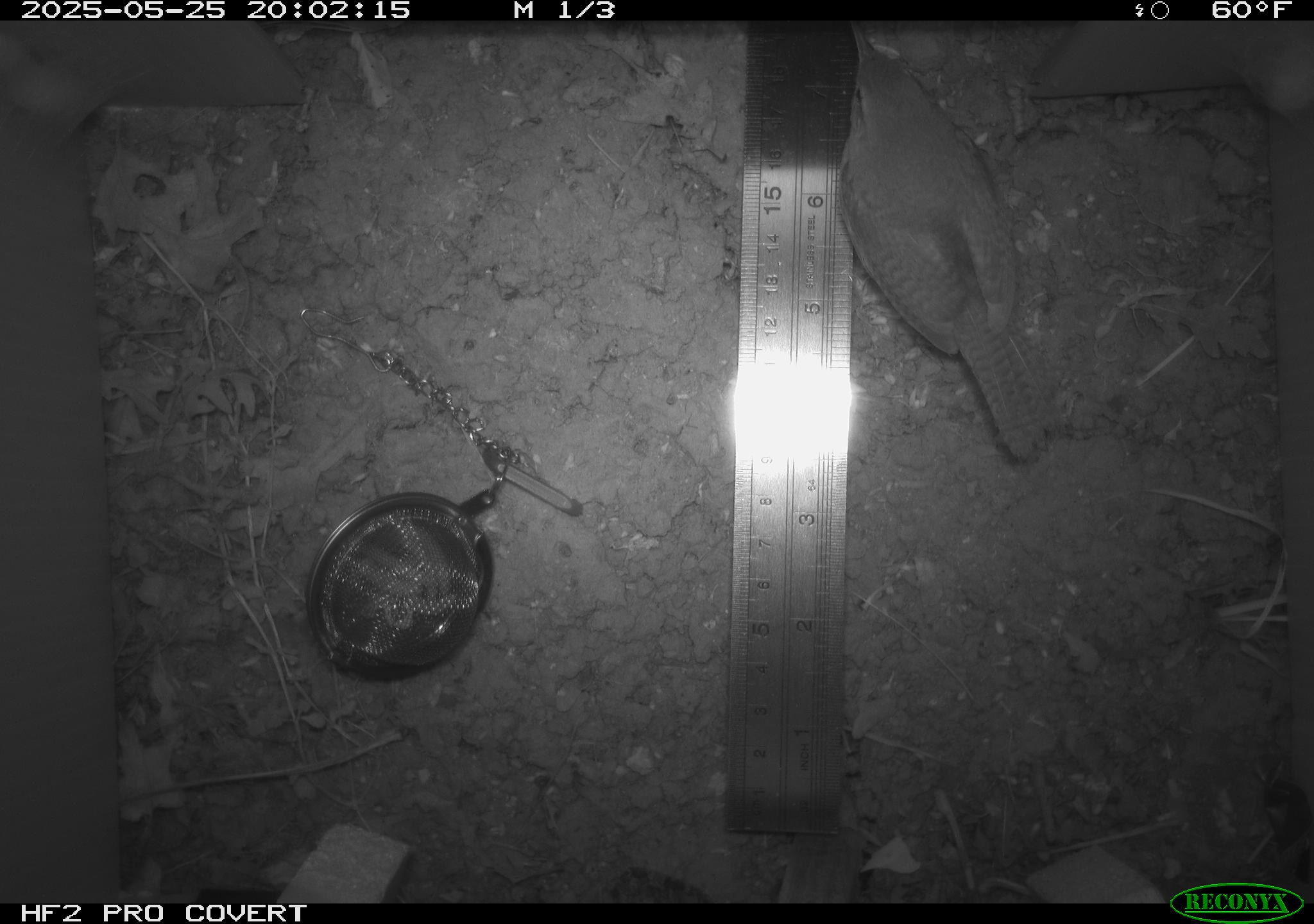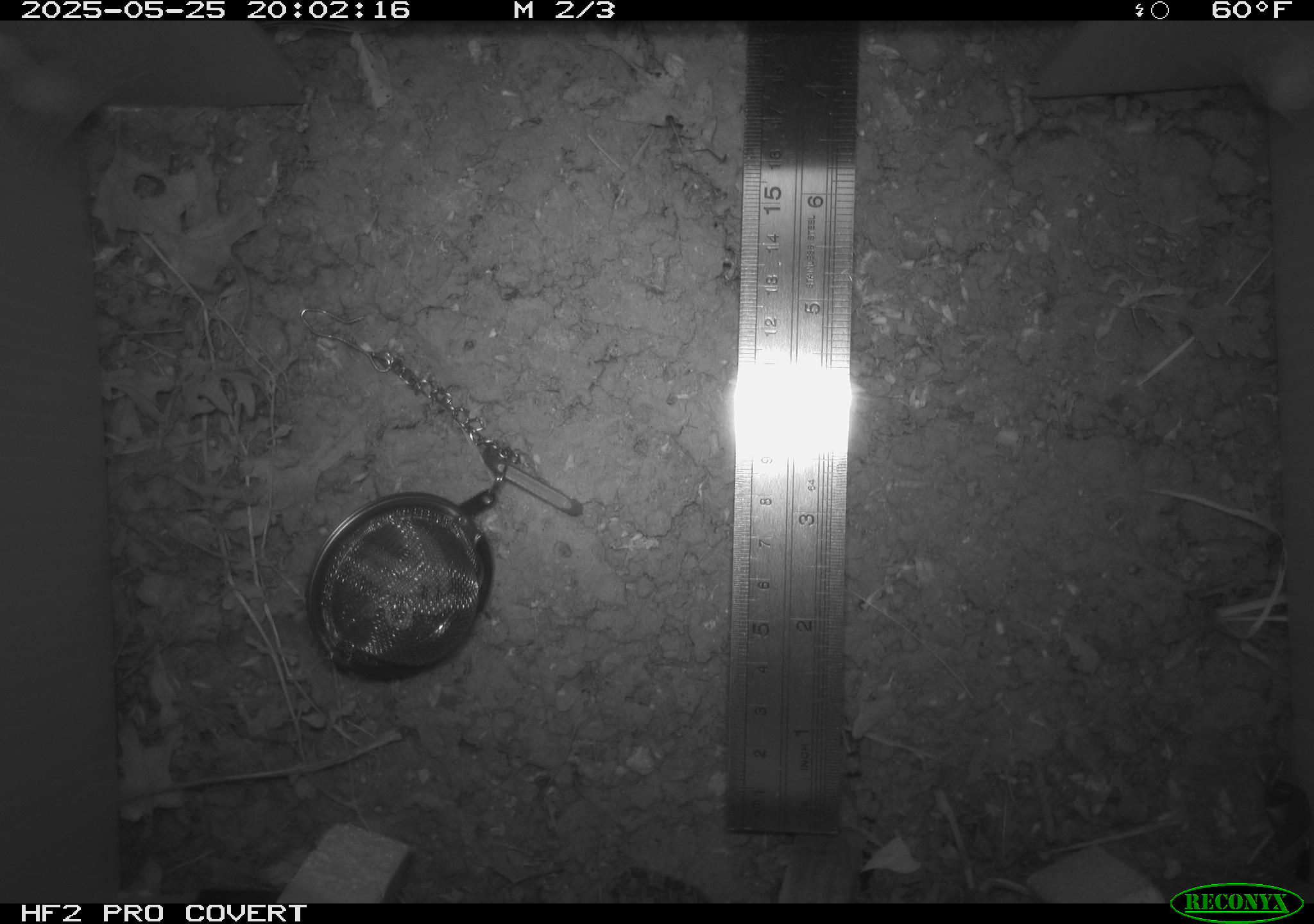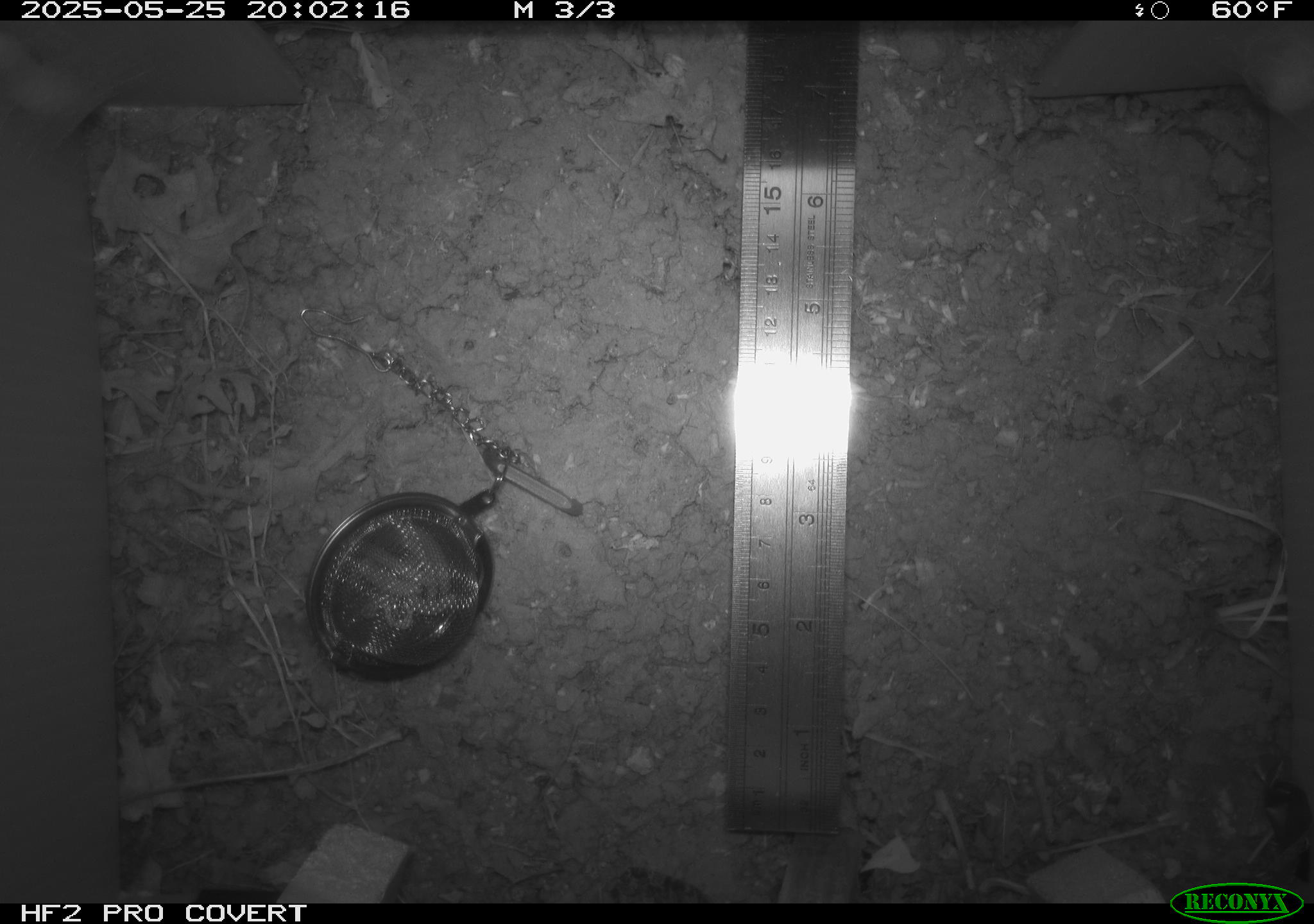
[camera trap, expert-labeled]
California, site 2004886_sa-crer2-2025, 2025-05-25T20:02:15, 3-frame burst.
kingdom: Animalia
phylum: Chordata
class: Aves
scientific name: Aves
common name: bird